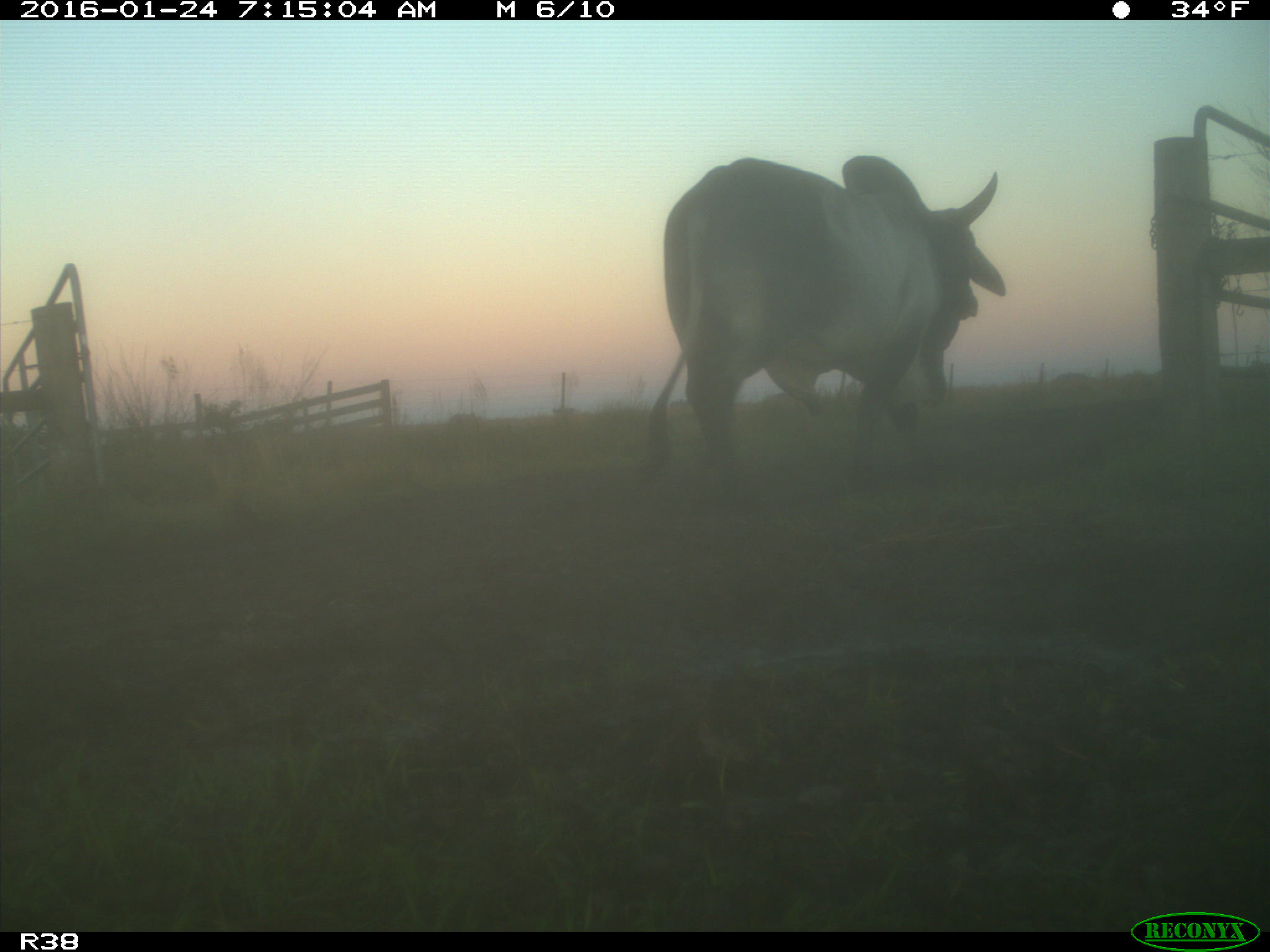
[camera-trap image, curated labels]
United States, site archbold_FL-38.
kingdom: Animalia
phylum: Chordata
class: Mammalia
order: Artiodactyla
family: Bovidae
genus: Bos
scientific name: Bos taurus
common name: domestic cow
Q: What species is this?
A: Bos taurus (domestic cow).